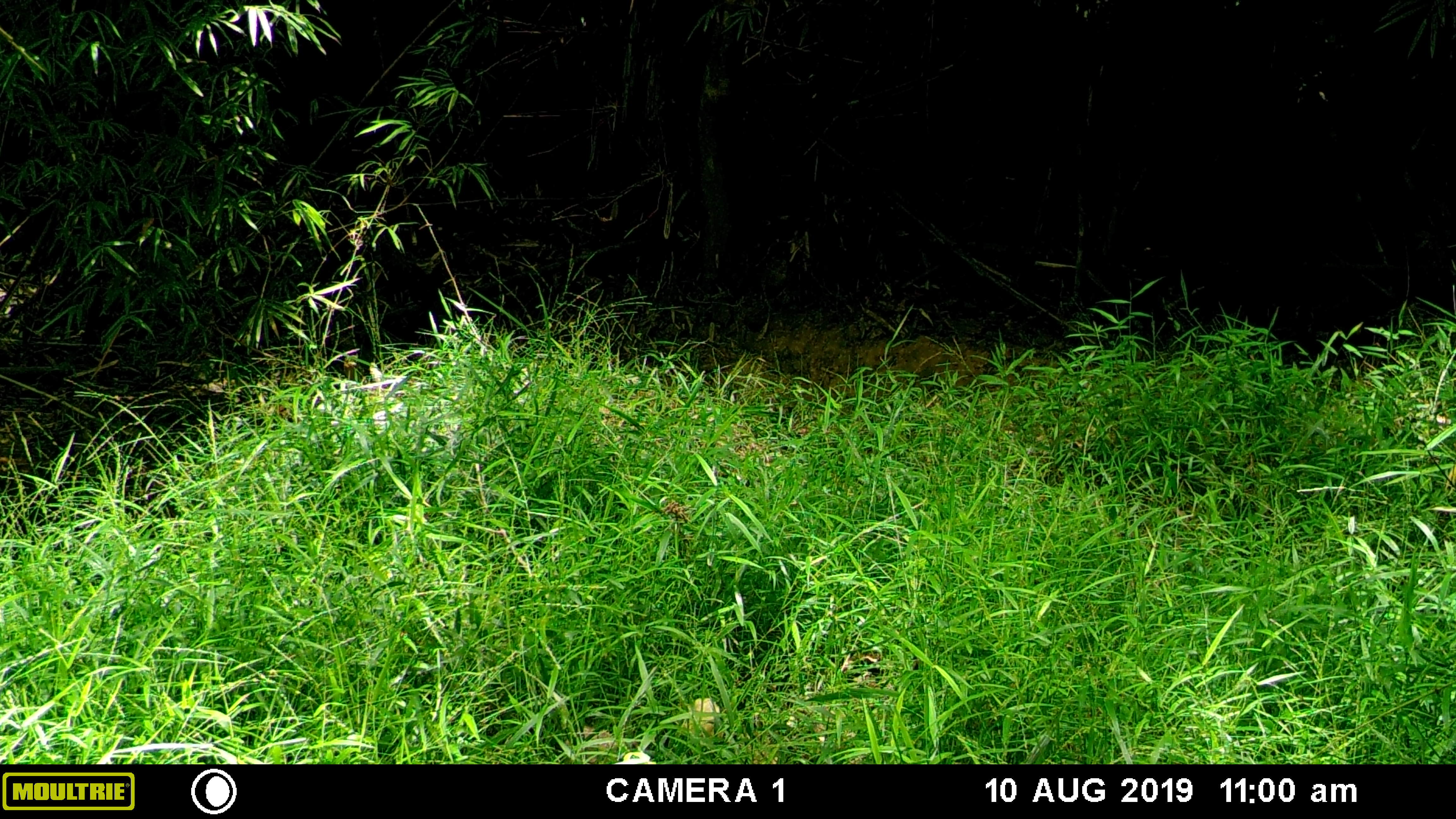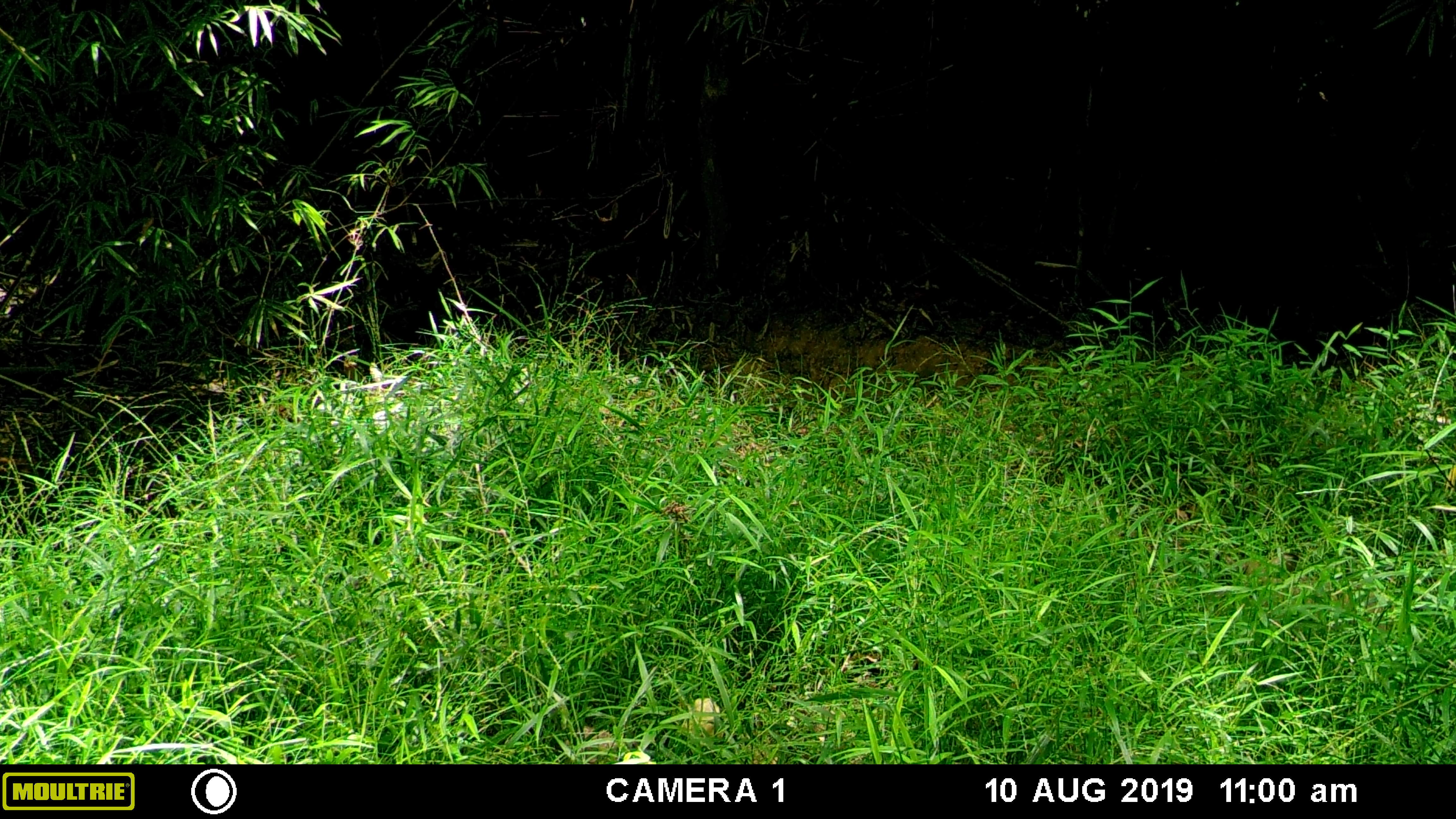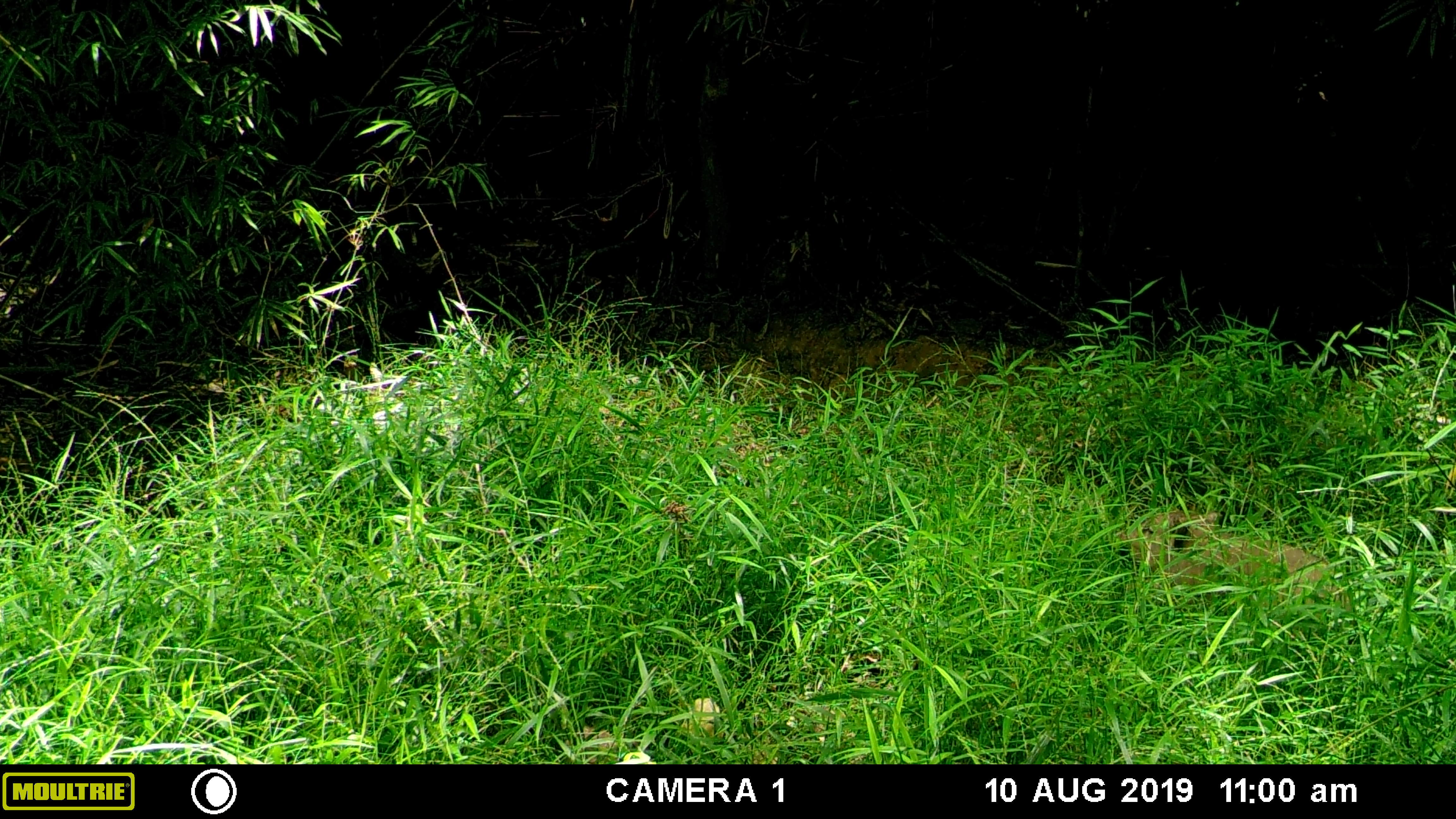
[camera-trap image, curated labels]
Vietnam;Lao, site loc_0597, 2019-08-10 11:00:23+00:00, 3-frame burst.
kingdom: Animalia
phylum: Chordata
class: Mammalia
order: Artiodactyla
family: Suidae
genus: Sus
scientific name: Sus scrofa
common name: eurasian wild pig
Eurasian wild pig (Sus scrofa). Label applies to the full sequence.